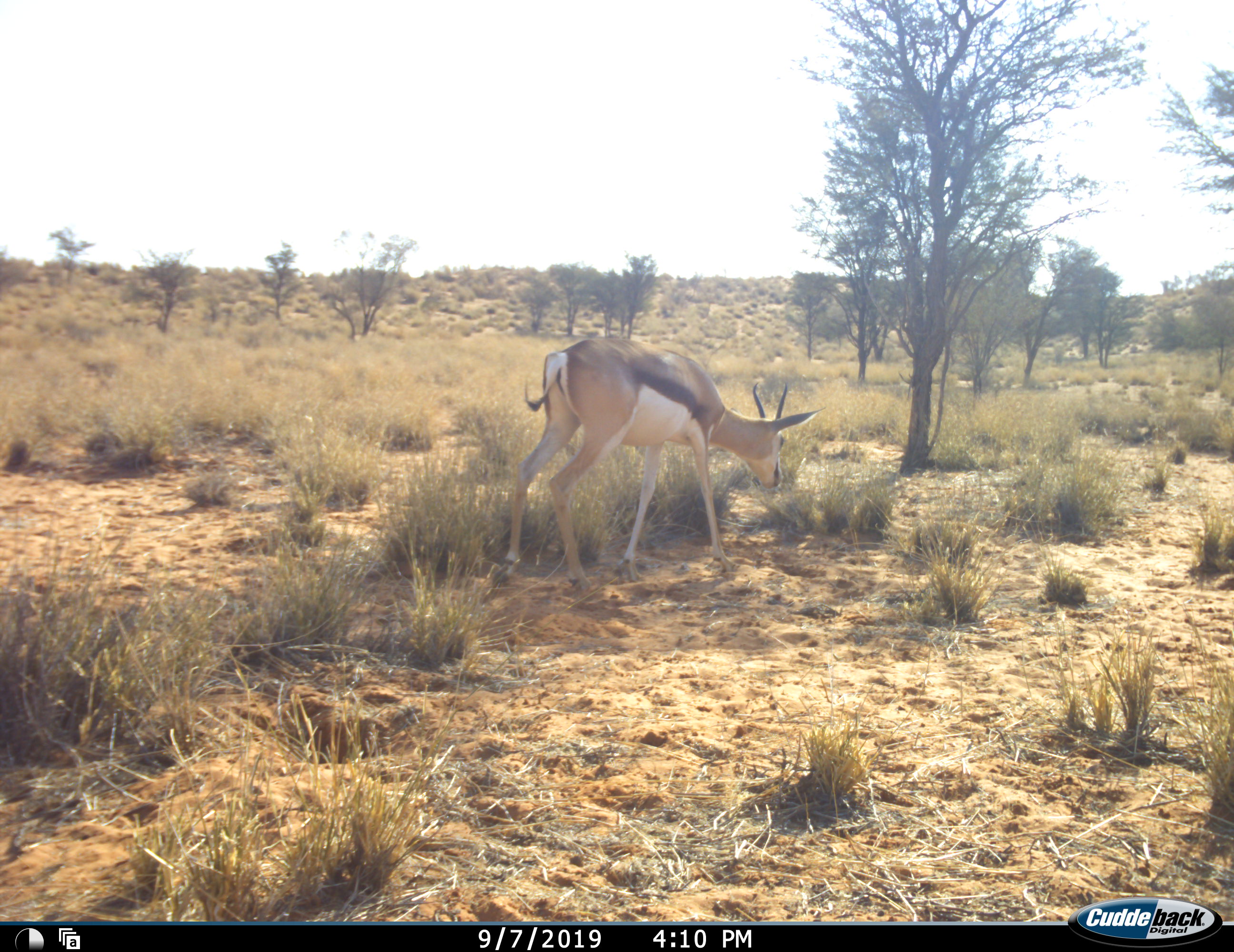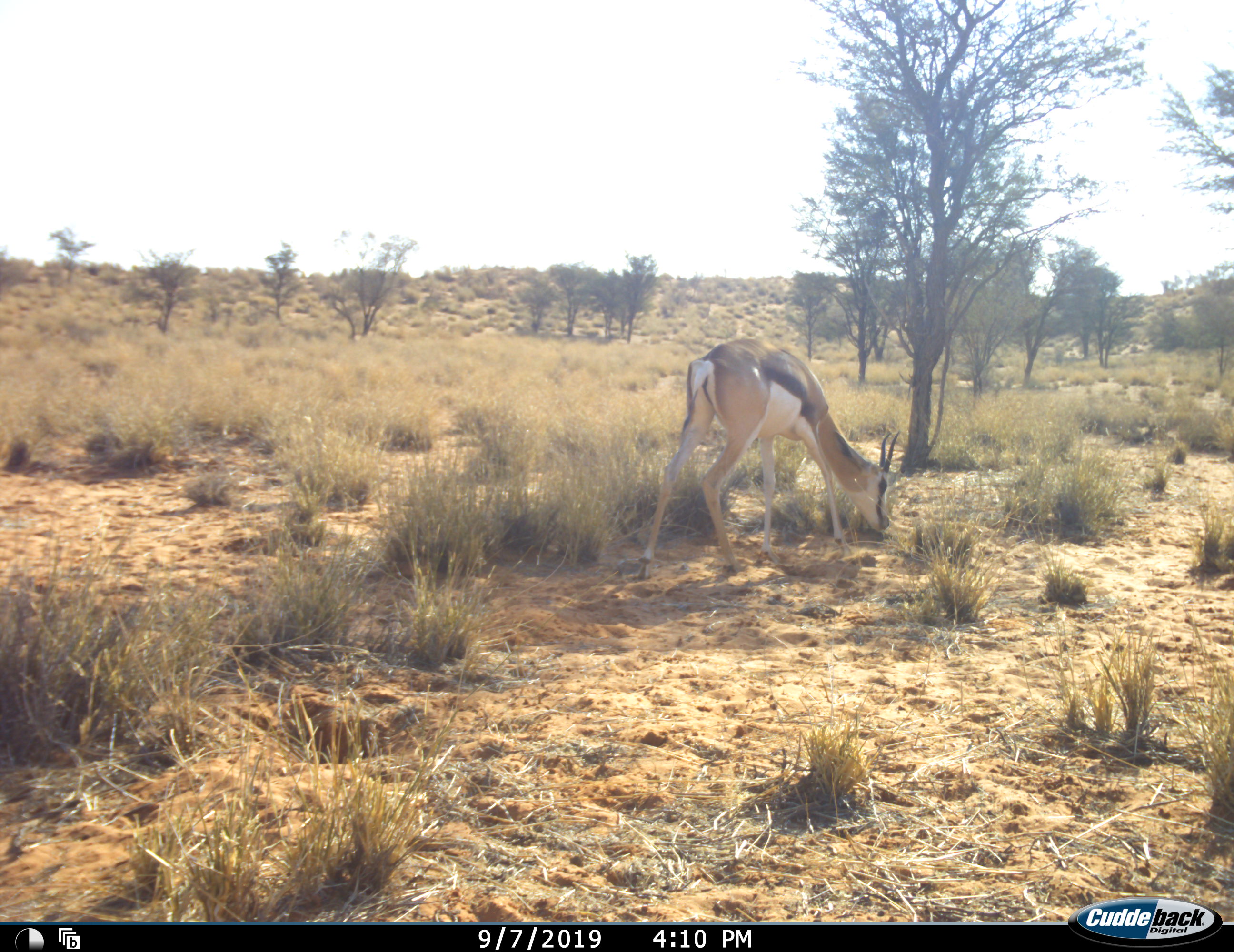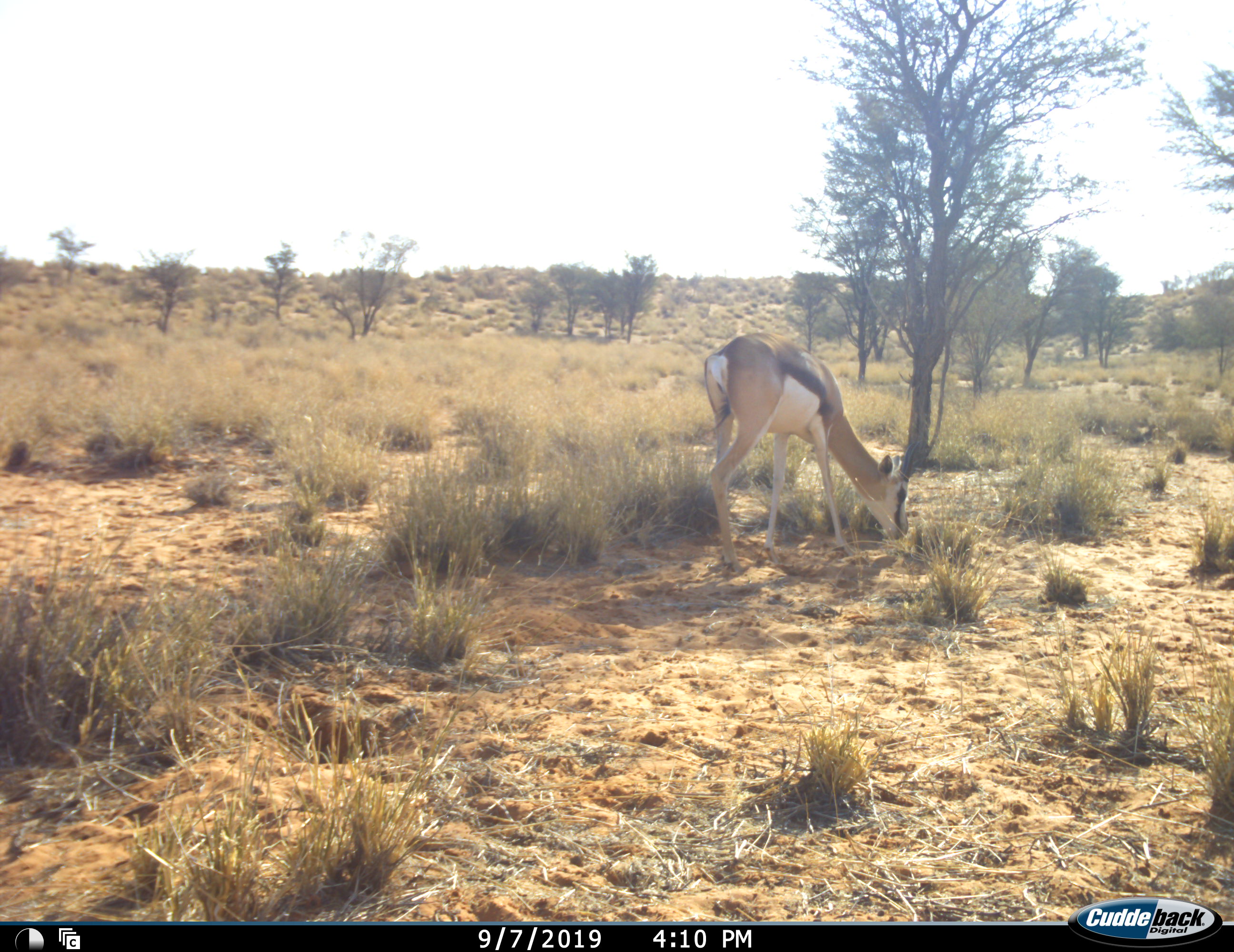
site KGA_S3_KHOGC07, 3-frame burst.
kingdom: Animalia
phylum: Chordata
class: Mammalia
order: Artiodactyla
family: Bovidae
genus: Antidorcas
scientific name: Antidorcas marsupialis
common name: springbok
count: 1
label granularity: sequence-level